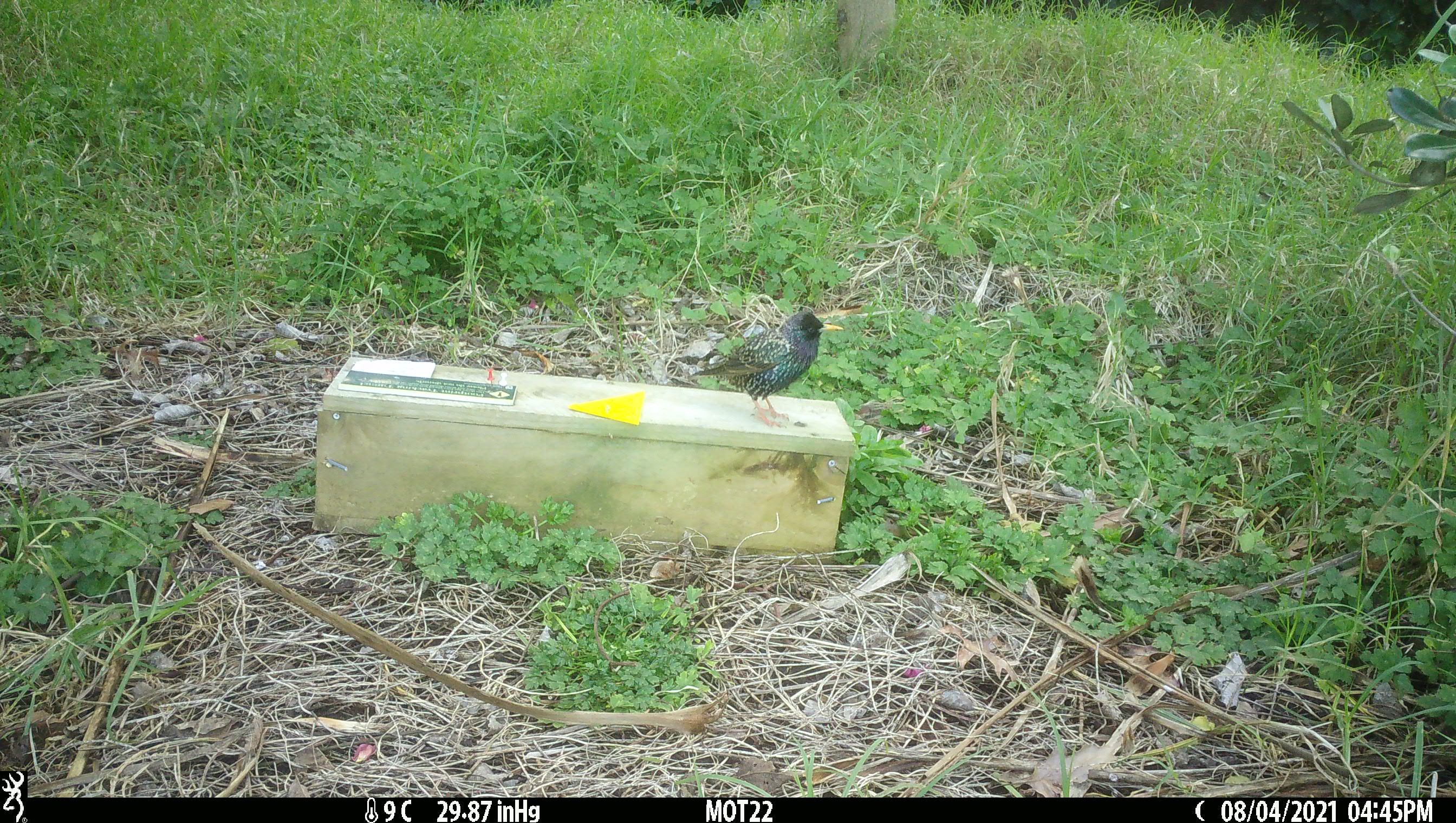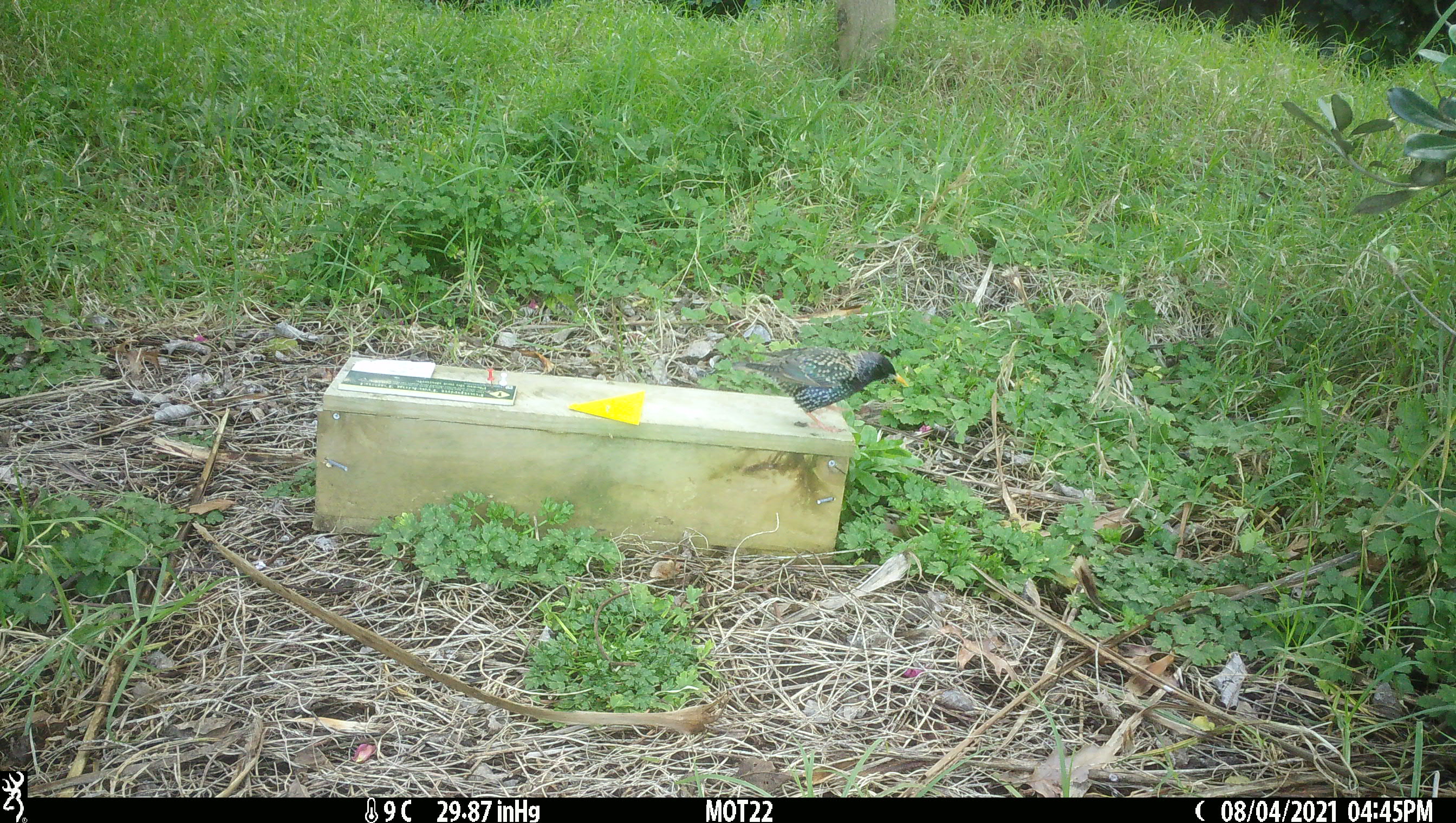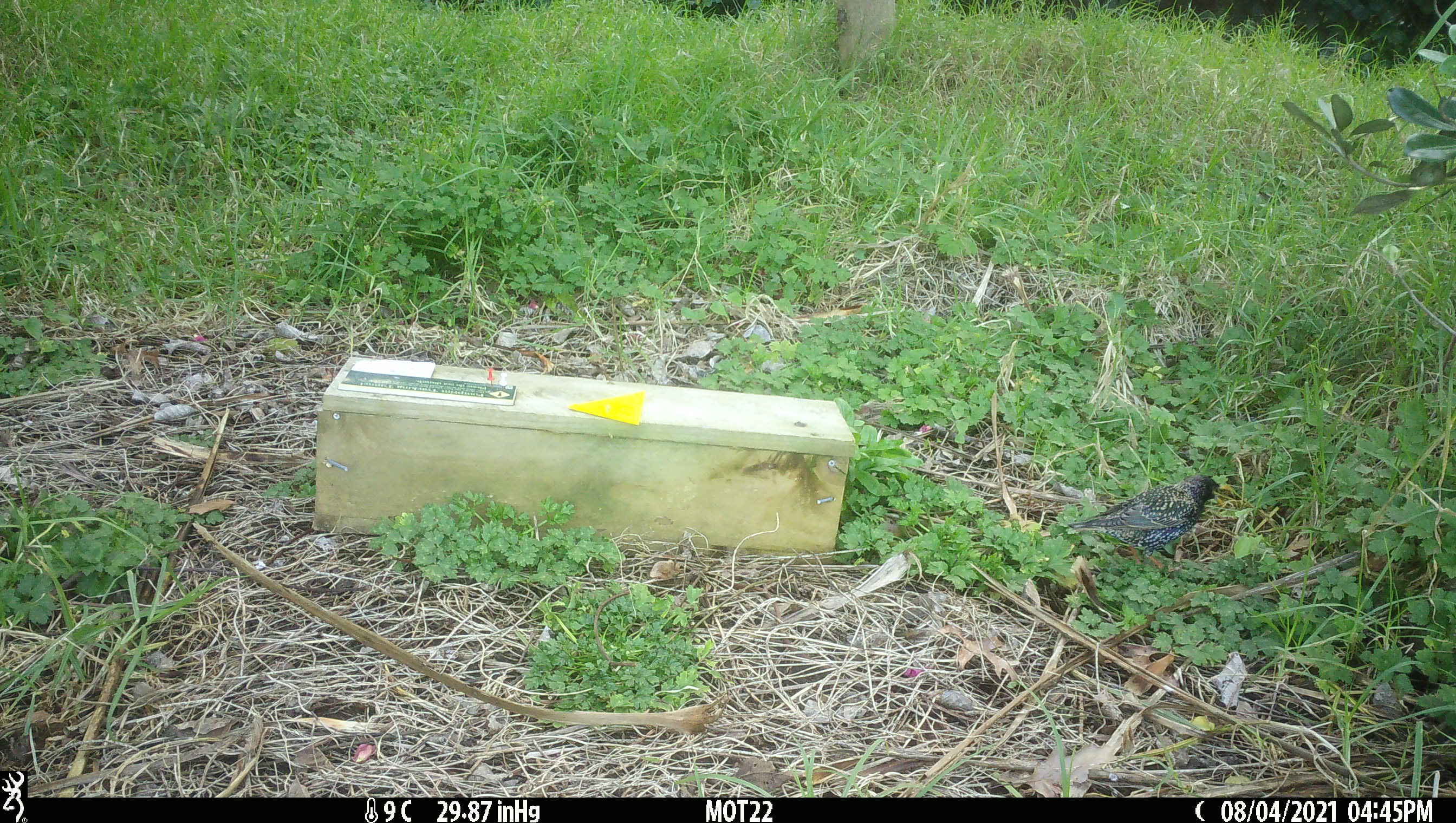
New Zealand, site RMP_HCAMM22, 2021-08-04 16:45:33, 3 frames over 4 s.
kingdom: Animalia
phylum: Chordata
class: Aves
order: Passeriformes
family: Sturnidae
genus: Sturnus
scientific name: Sturnus vulgaris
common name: european starling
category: starling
Starling (european starling) (Sturnus vulgaris).